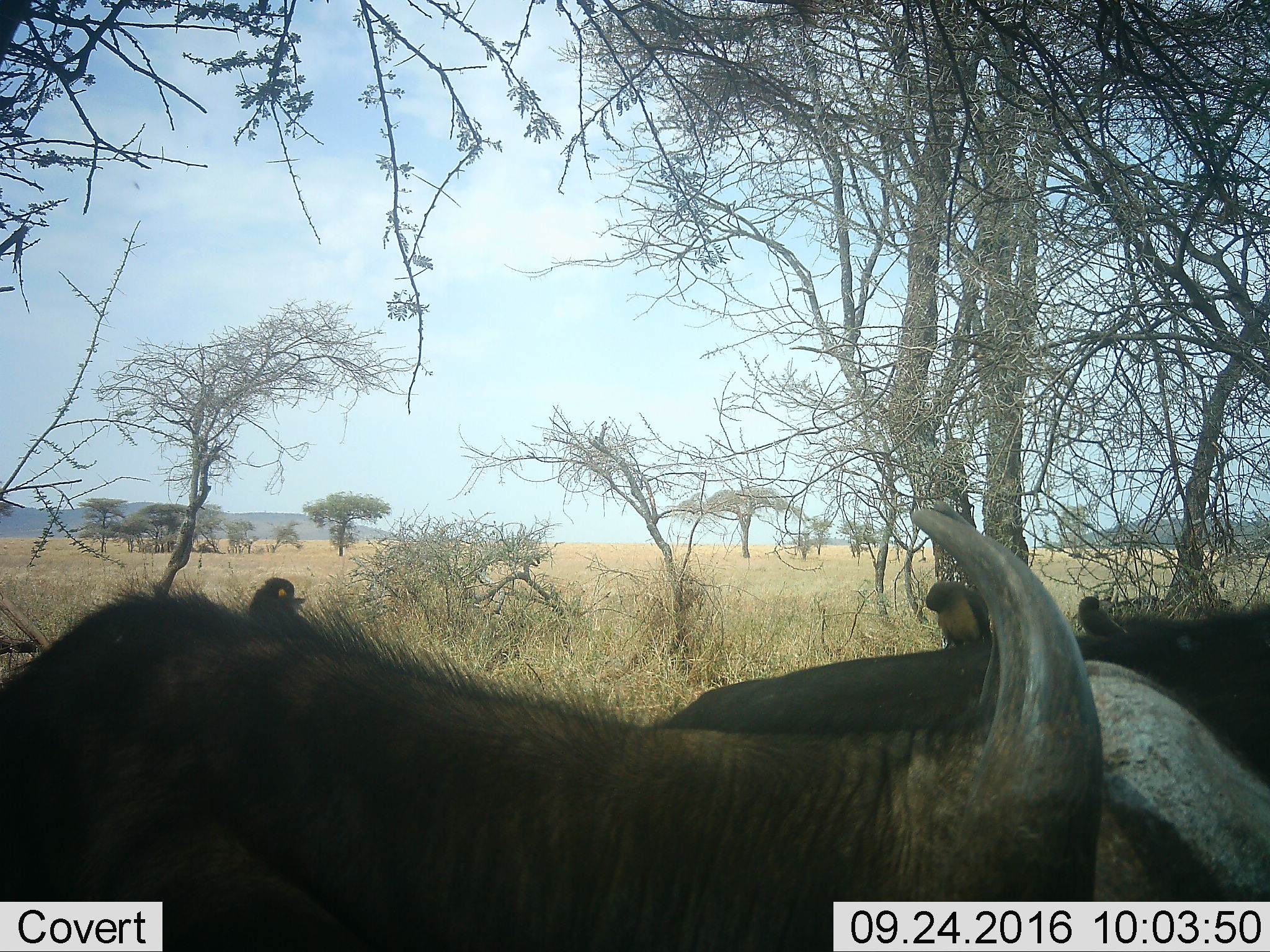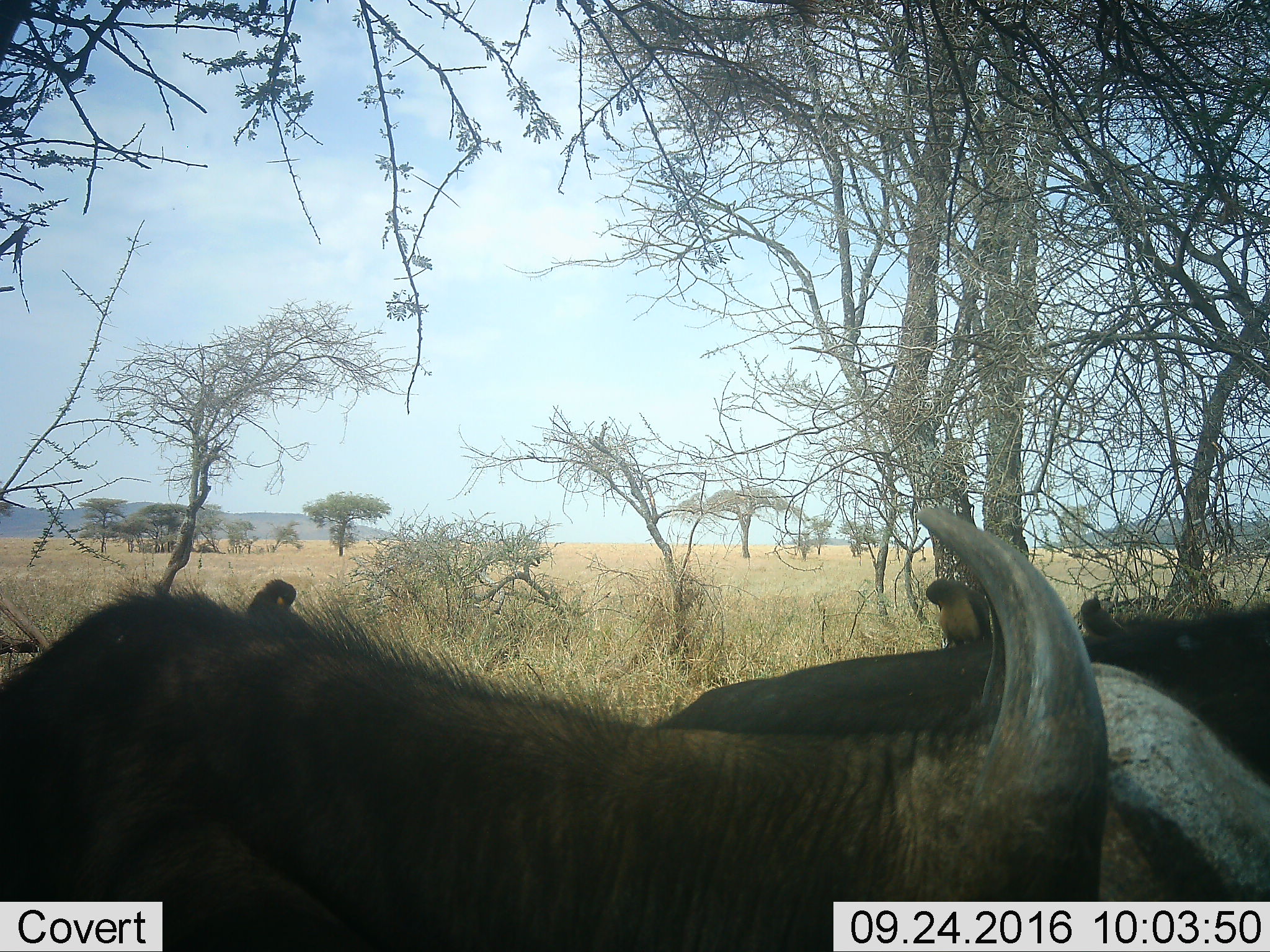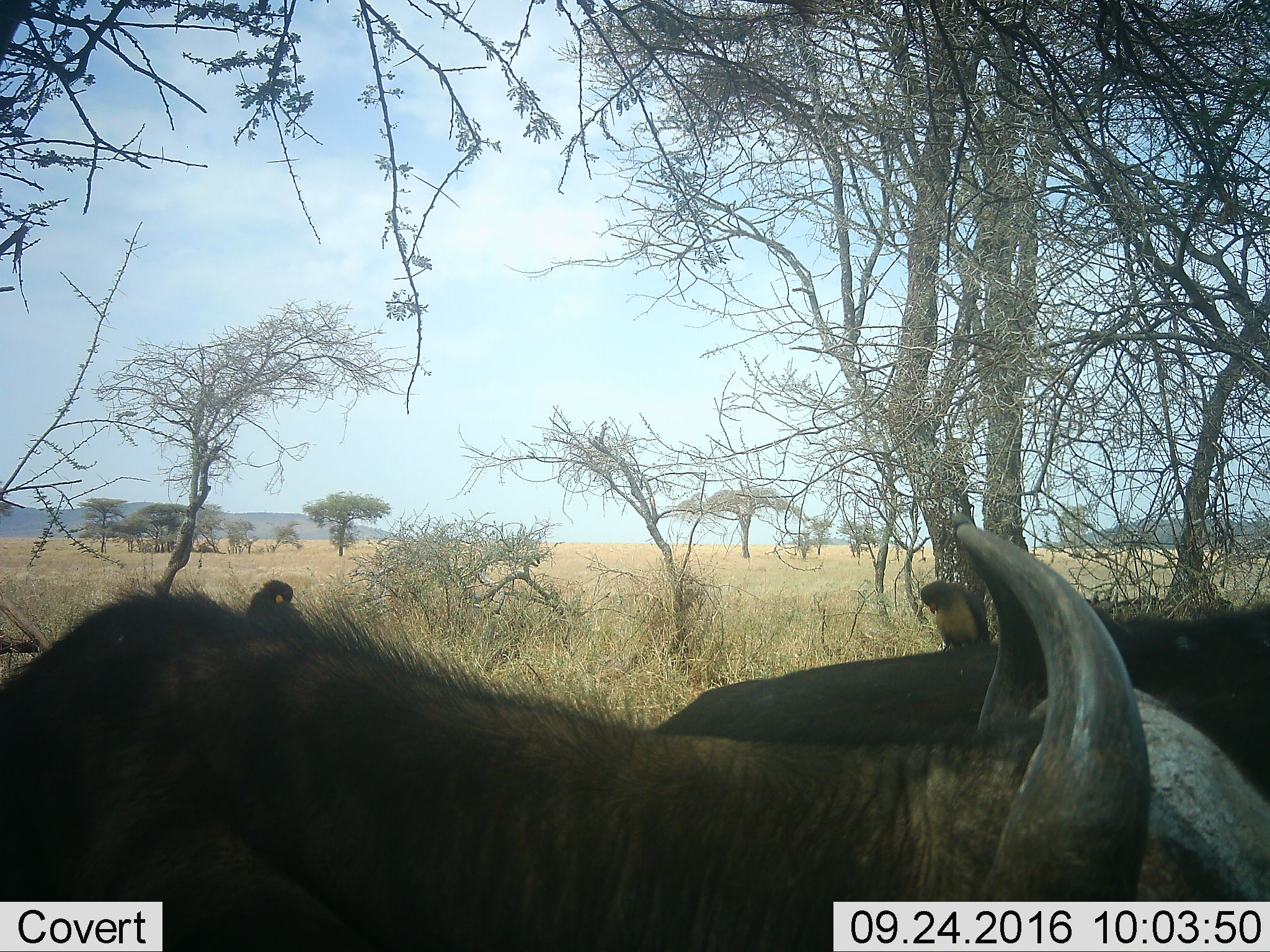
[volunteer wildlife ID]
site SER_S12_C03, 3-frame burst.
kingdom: Animalia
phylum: Chordata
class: Mammalia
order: Artiodactyla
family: Bovidae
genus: Syncerus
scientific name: Syncerus caffer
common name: african buffalo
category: buffalo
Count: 2.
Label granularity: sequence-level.